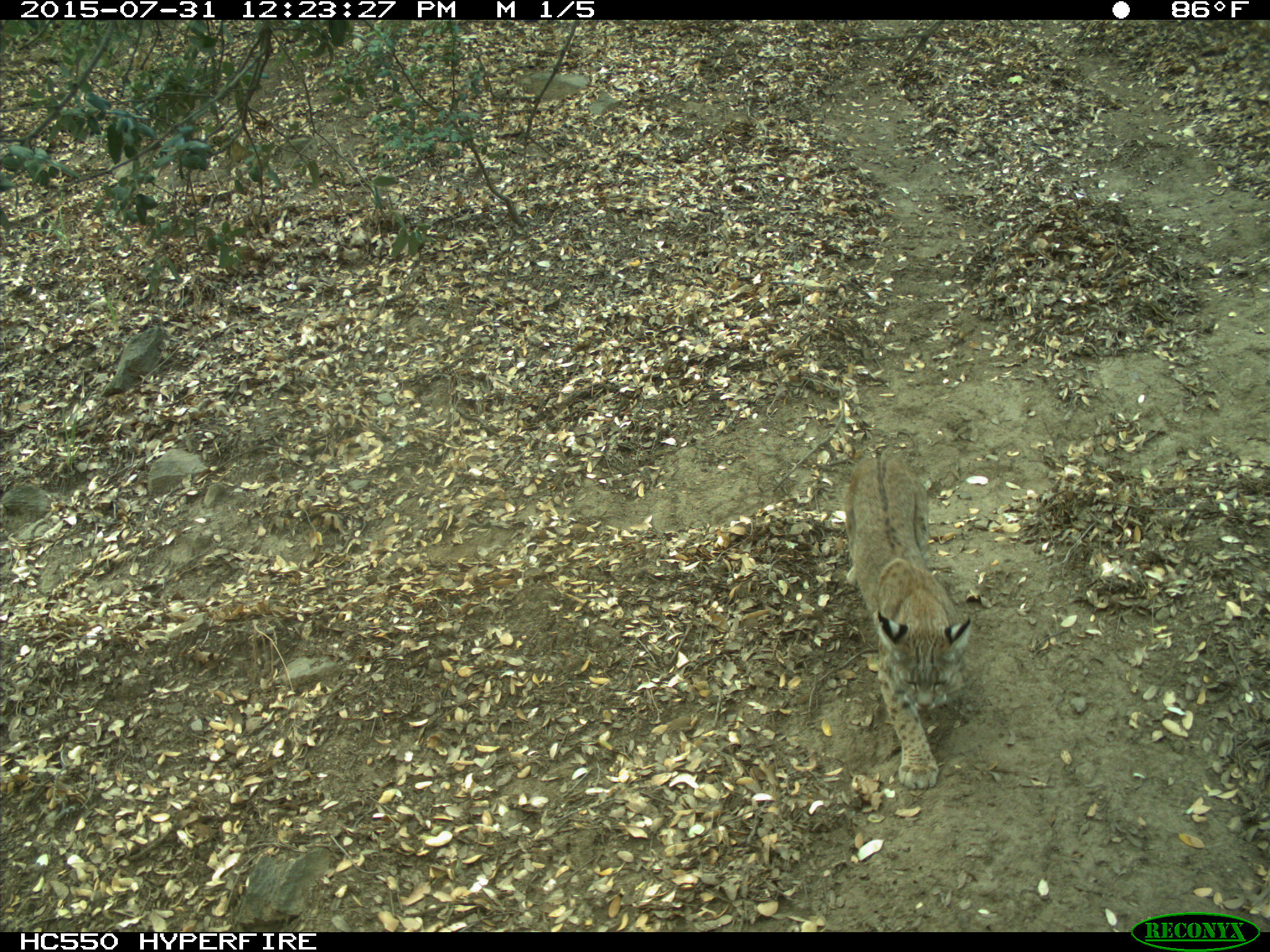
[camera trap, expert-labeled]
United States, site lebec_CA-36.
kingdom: Animalia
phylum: Chordata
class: Mammalia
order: Carnivora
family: Felidae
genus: Lynx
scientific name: Lynx rufus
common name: bobcat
Lynx rufus (bobcat).